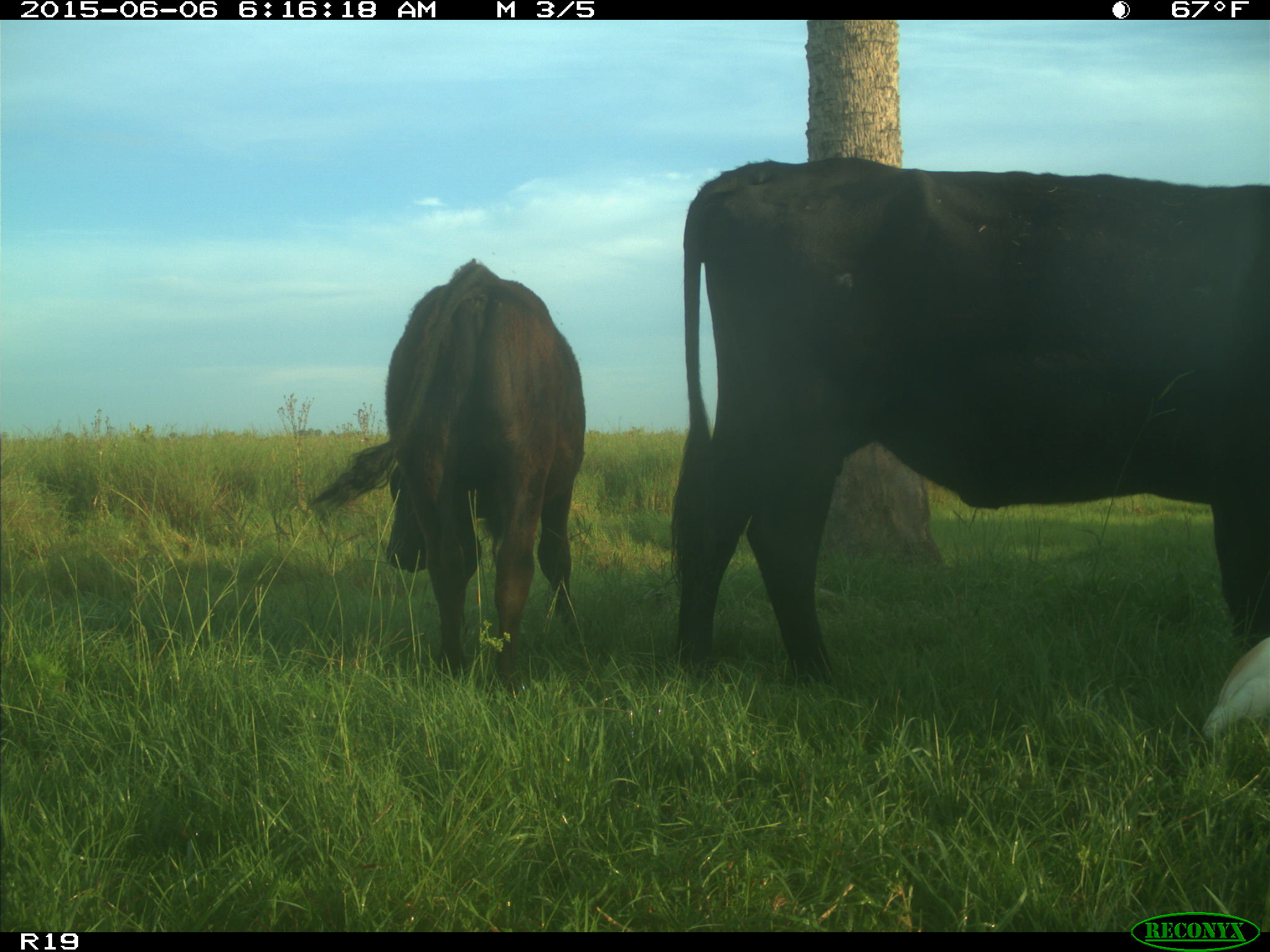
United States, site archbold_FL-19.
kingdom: Animalia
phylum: Chordata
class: Mammalia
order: Artiodactyla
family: Bovidae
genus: Bos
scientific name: Bos taurus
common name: domestic cow